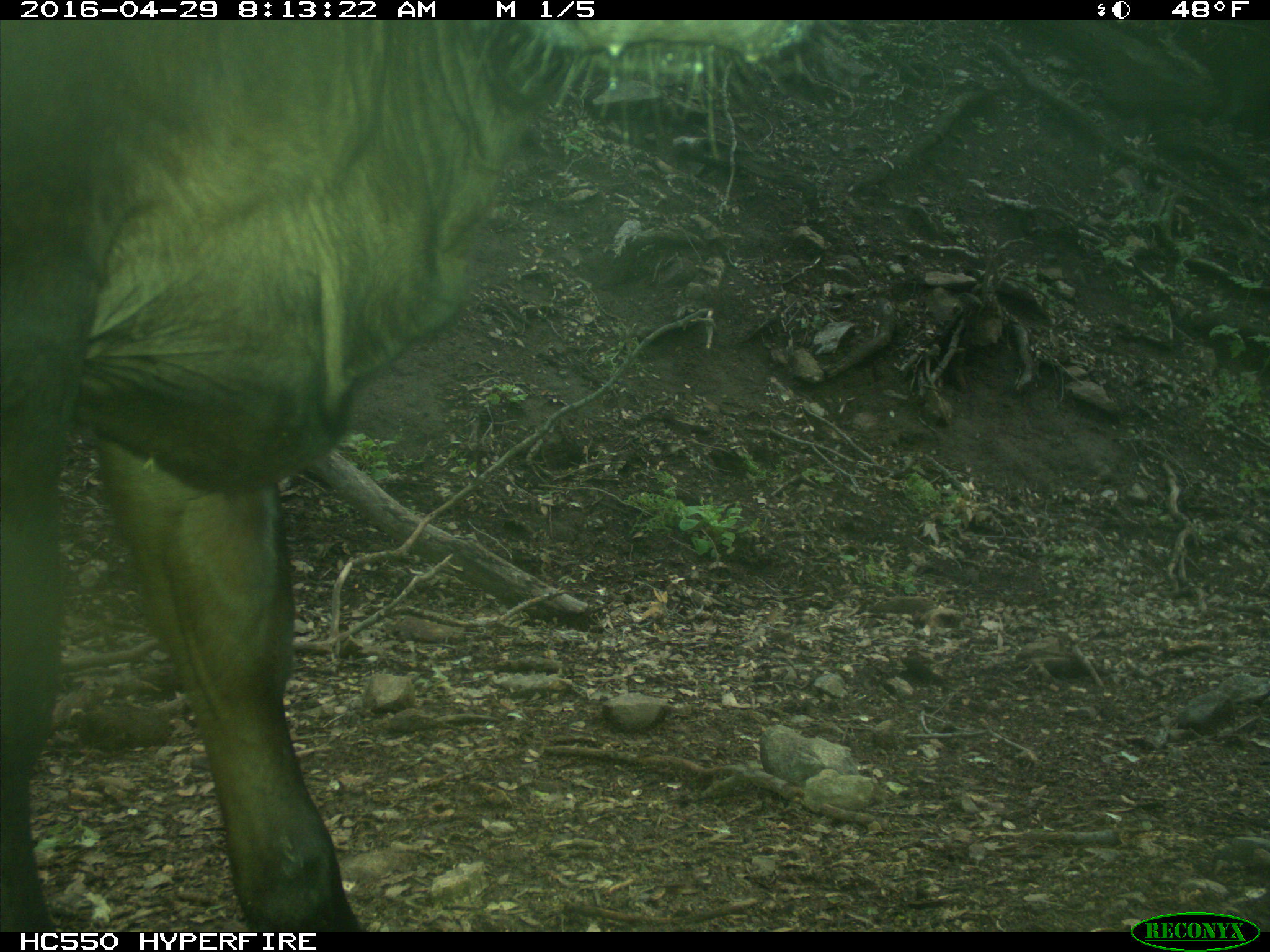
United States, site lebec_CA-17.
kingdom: Animalia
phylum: Chordata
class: Mammalia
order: Artiodactyla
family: Bovidae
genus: Bos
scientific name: Bos taurus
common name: domestic cow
Bos taurus (domestic cow).